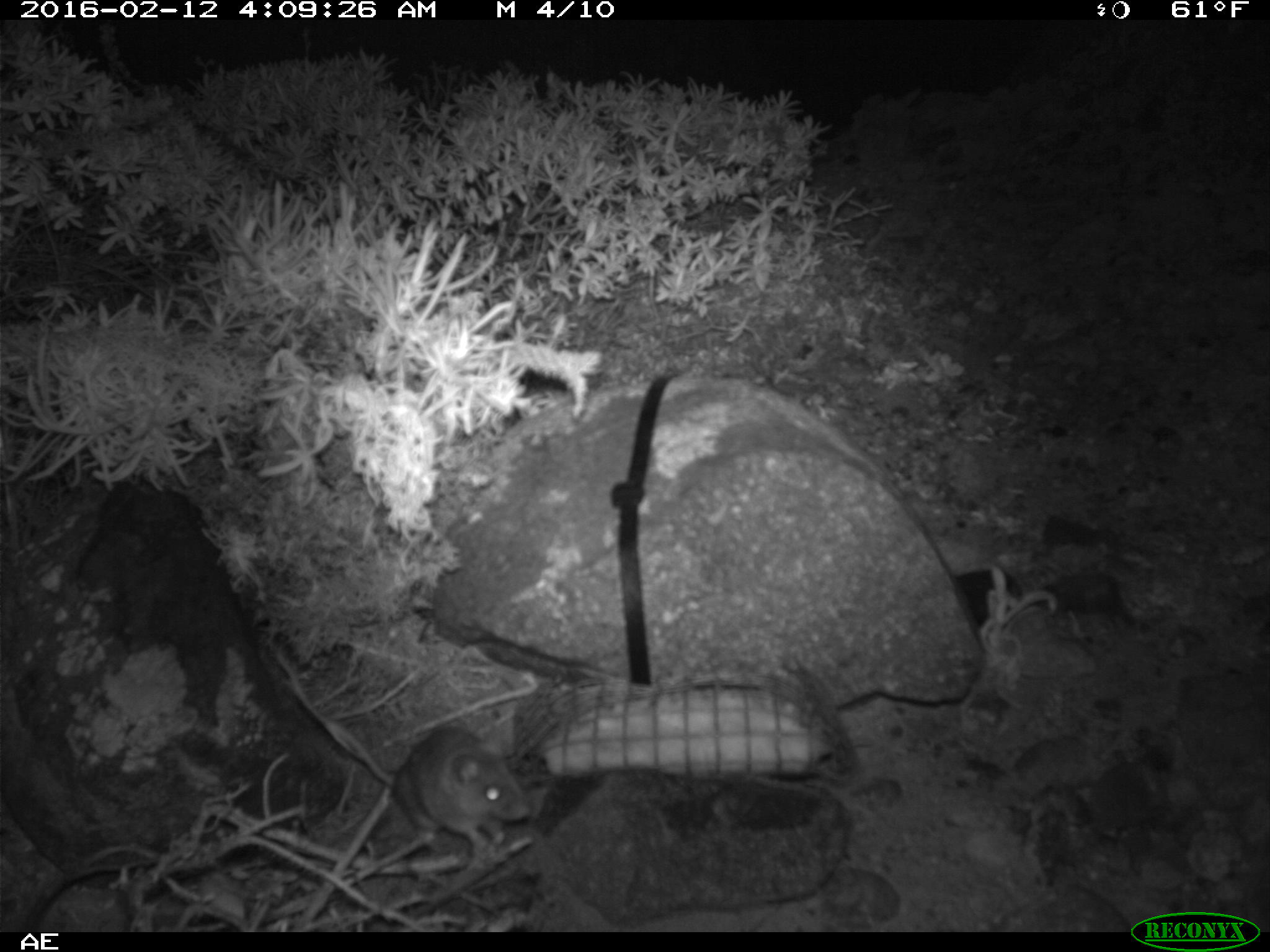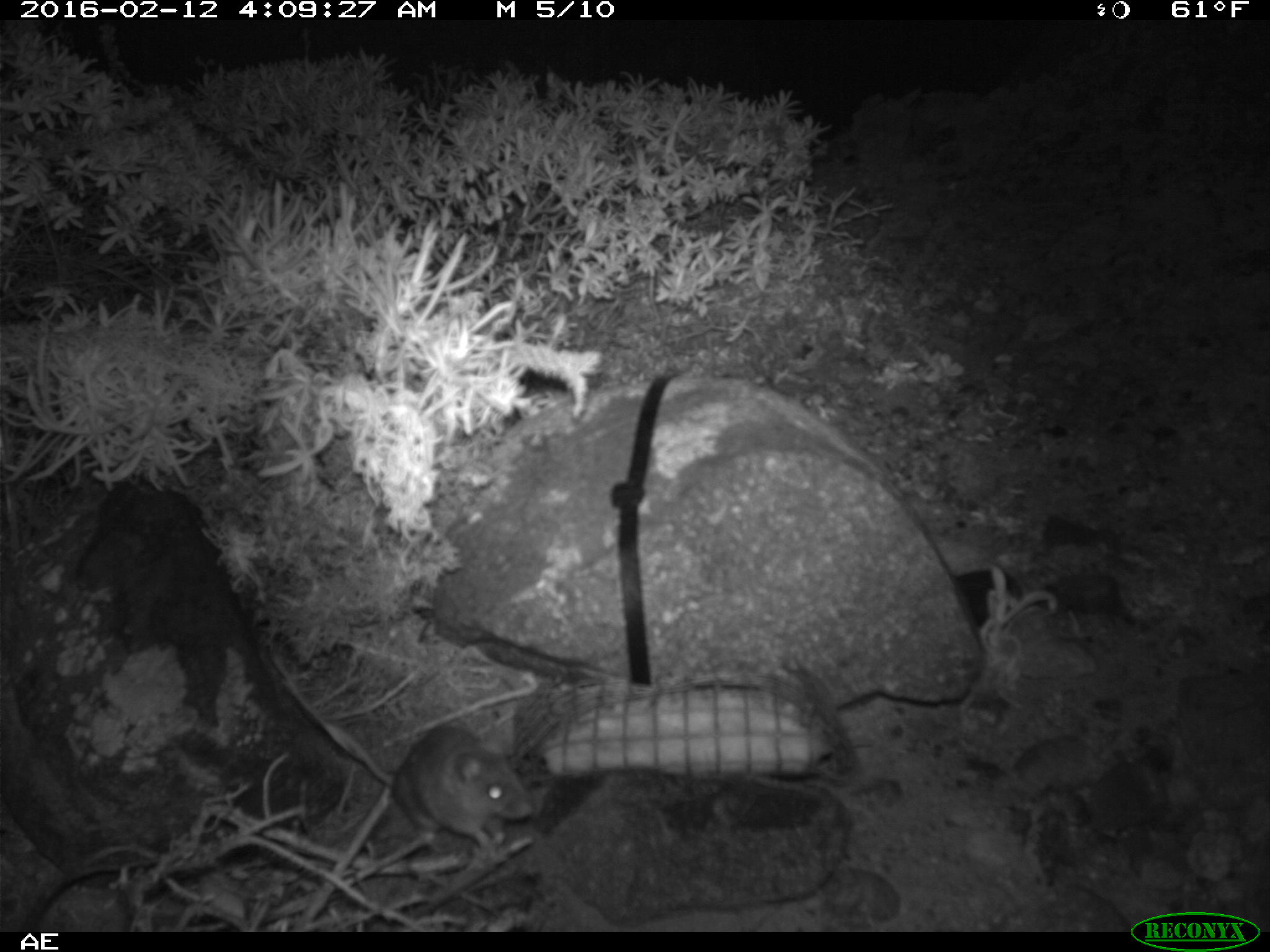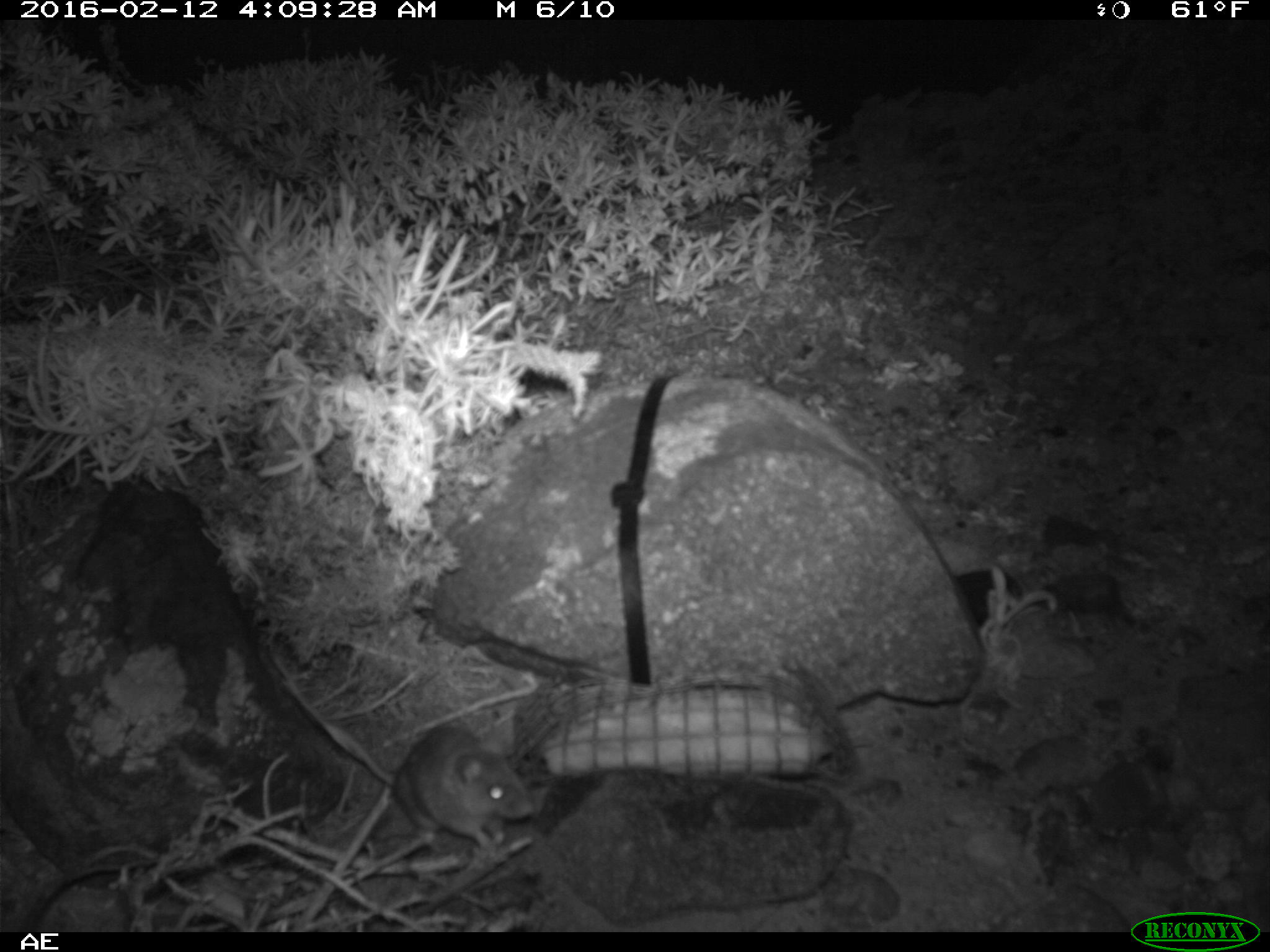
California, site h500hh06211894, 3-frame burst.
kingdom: Animalia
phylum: Chordata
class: Mammalia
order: Rodentia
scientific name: Rodentia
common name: rodent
Rodent (Rodentia).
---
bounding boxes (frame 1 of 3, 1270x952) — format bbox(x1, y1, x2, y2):
rodent: bbox(277, 652, 530, 849)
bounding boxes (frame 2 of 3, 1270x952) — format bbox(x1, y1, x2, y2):
rodent: bbox(322, 718, 534, 855)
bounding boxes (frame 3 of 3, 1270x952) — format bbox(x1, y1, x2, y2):
rodent: bbox(394, 723, 536, 853)